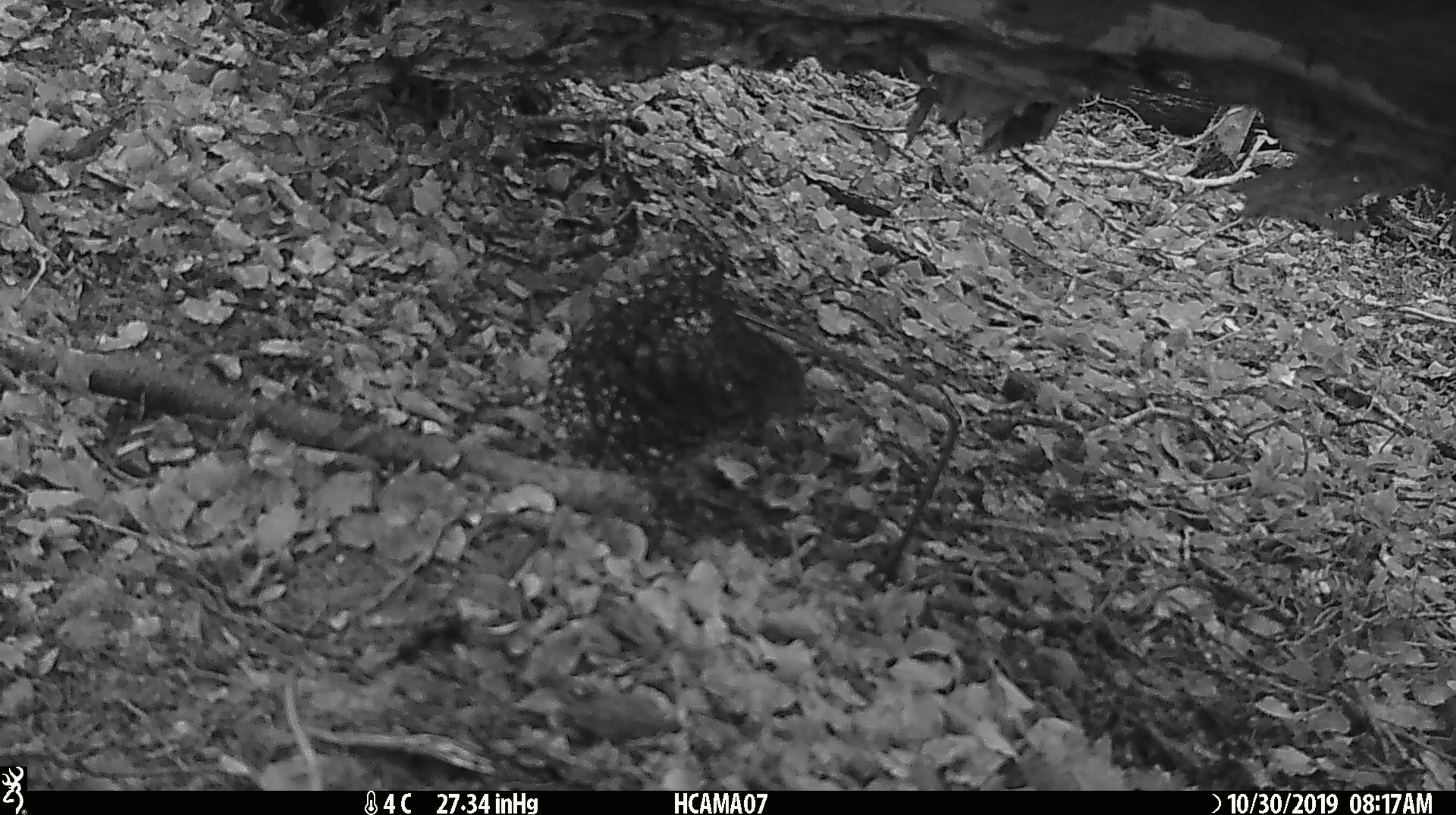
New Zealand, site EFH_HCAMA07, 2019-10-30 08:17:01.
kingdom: Animalia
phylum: Chordata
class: Mammalia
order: Rodentia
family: Muridae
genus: Mus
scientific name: Mus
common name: mouse